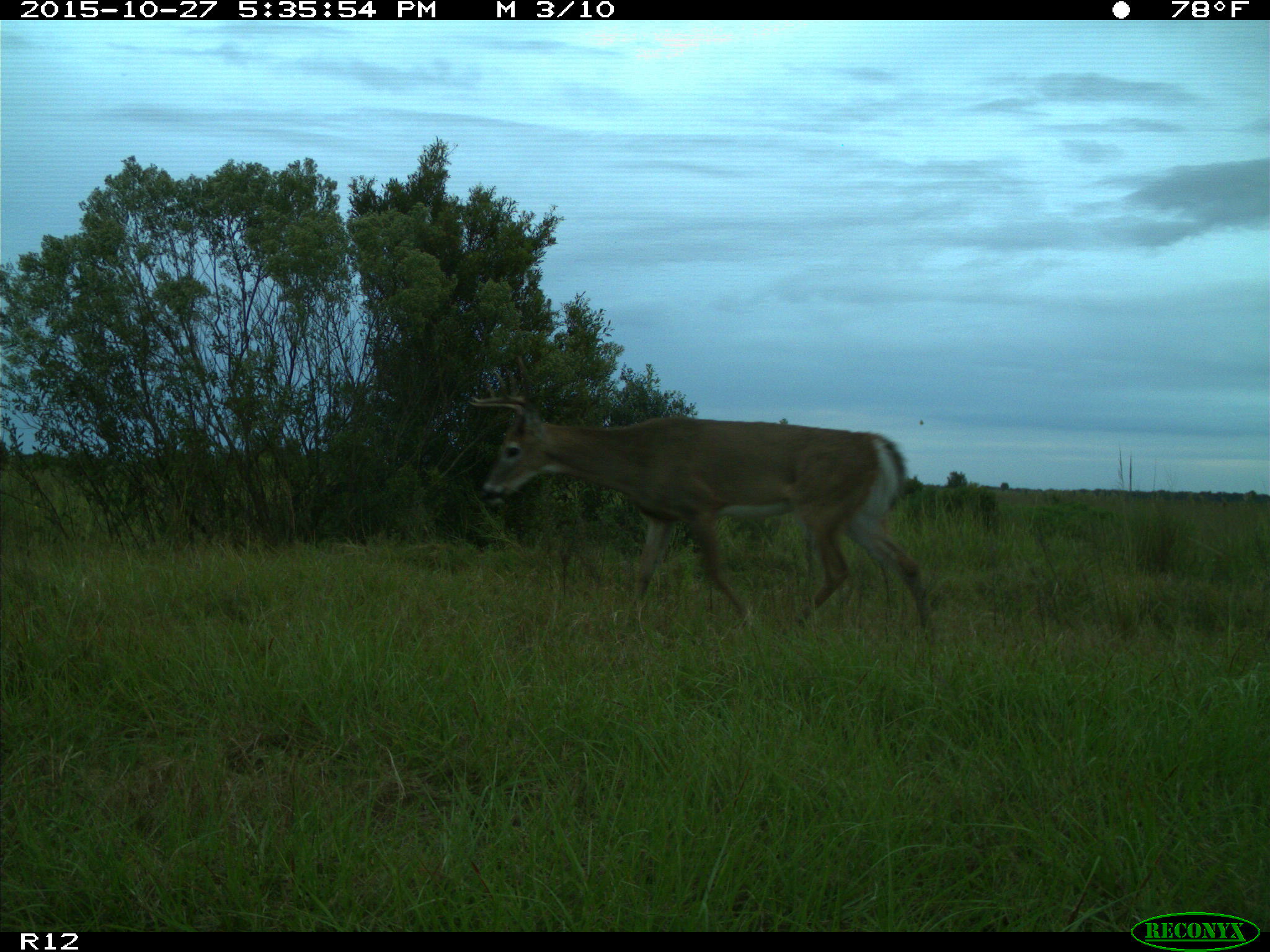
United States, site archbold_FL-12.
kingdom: Animalia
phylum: Chordata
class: Mammalia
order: Artiodactyla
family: Cervidae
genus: Odocoileus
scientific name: Odocoileus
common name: deer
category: unidentified deer